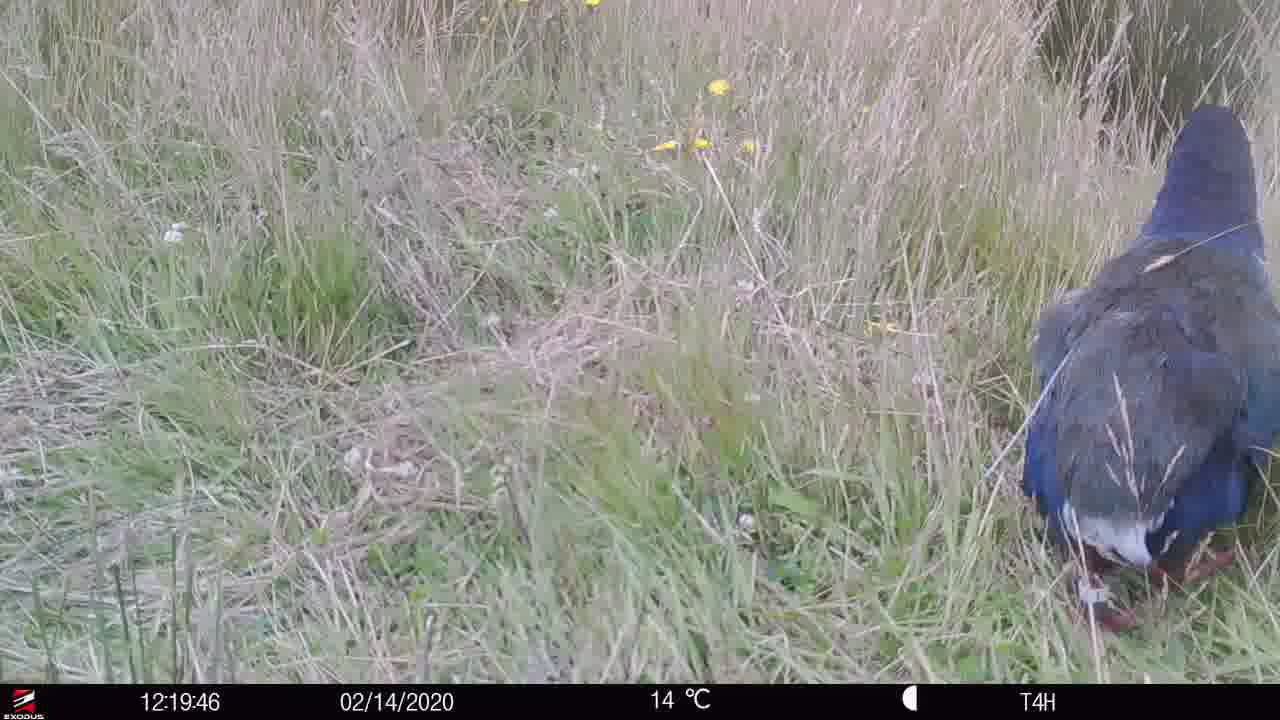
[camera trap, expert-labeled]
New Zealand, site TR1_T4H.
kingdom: Animalia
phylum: Chordata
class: Aves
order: Gruiformes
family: Rallidae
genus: Porphyrio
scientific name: Porphyrio mantelli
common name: takahe